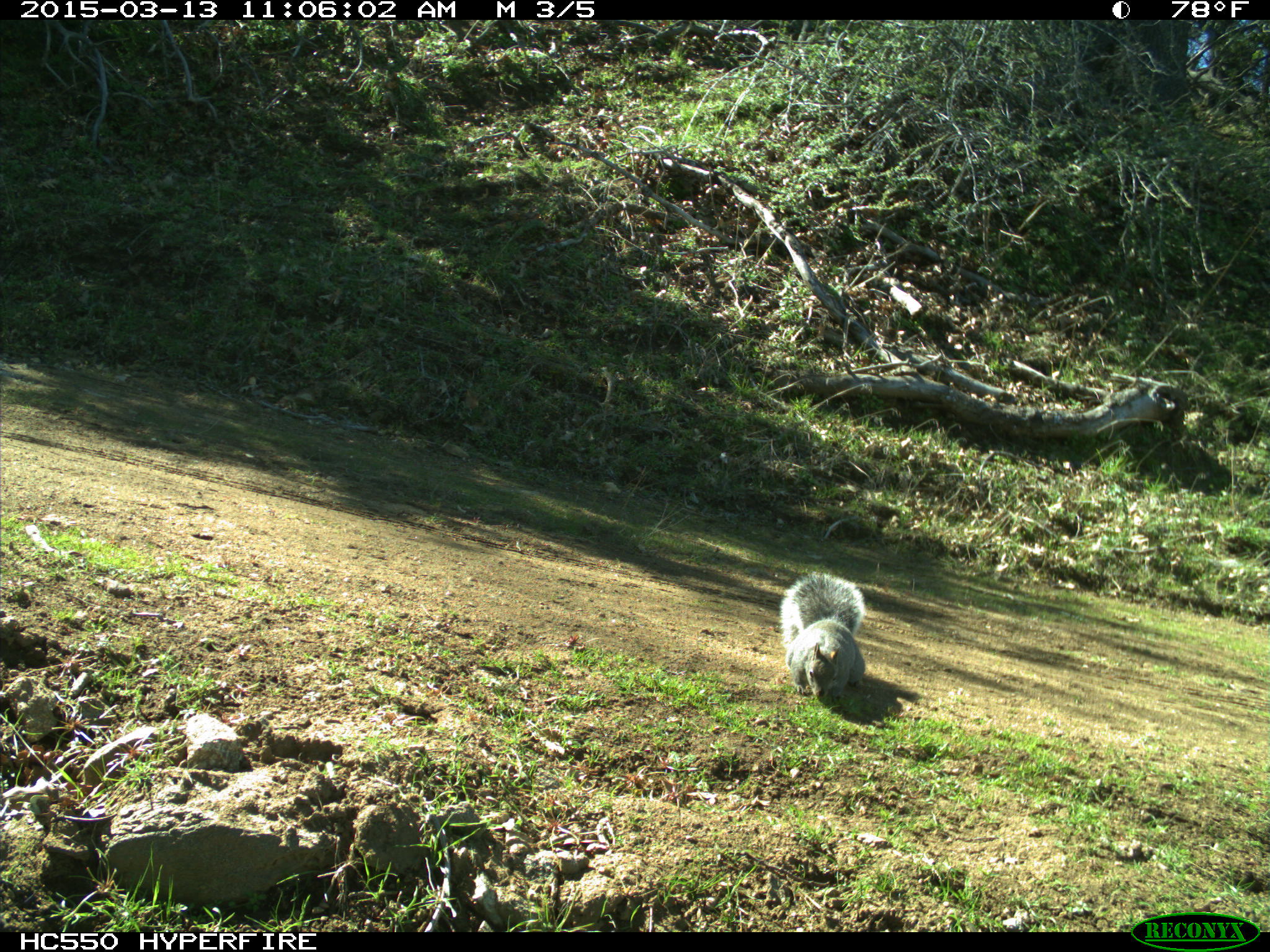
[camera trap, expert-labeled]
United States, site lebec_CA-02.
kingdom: Animalia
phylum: Chordata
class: Mammalia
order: Rodentia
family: Sciuridae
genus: Sciurus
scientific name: Sciurus carolinensis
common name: eastern gray squirrel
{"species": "Sciurus carolinensis (eastern gray squirrel)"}